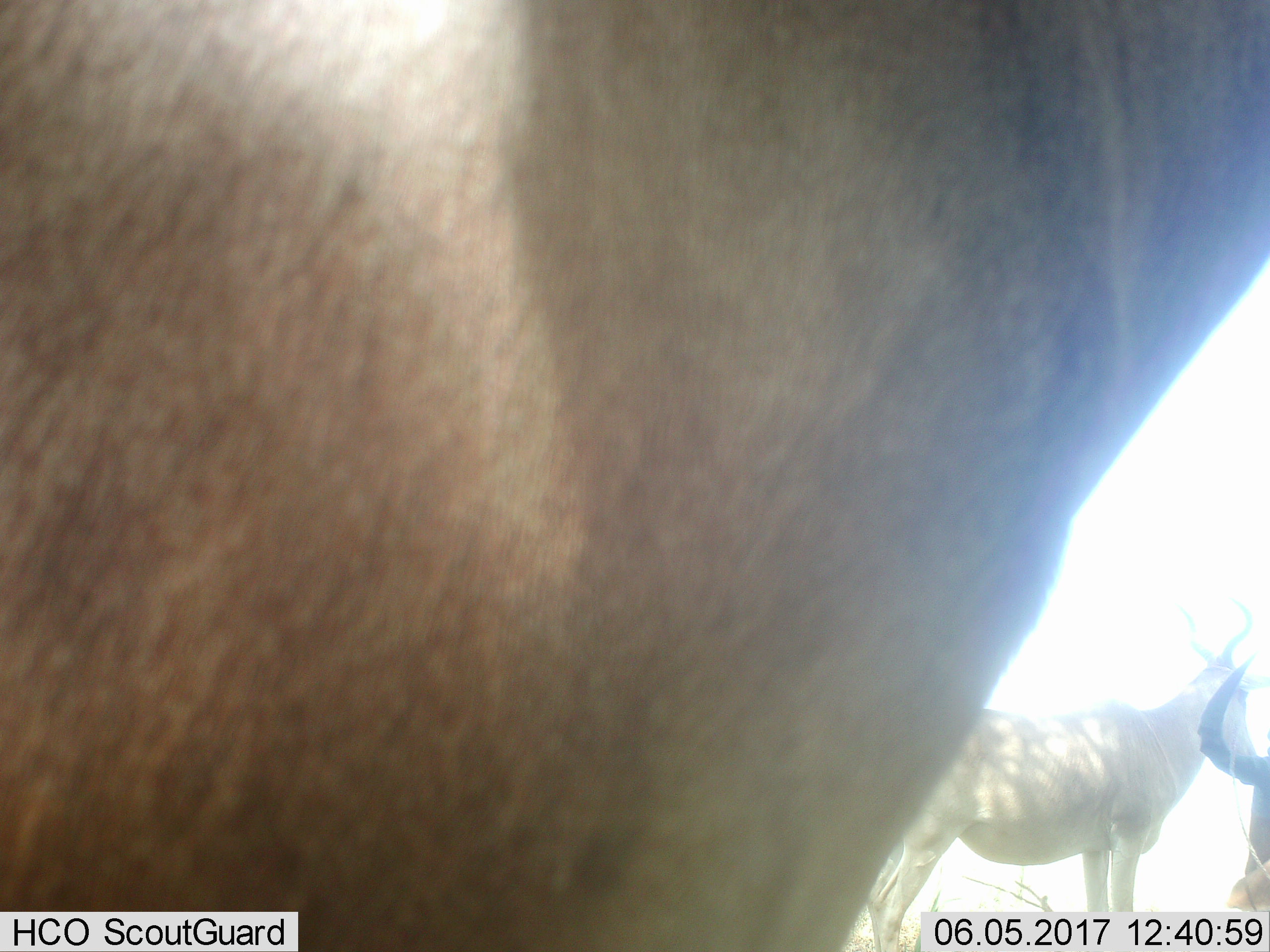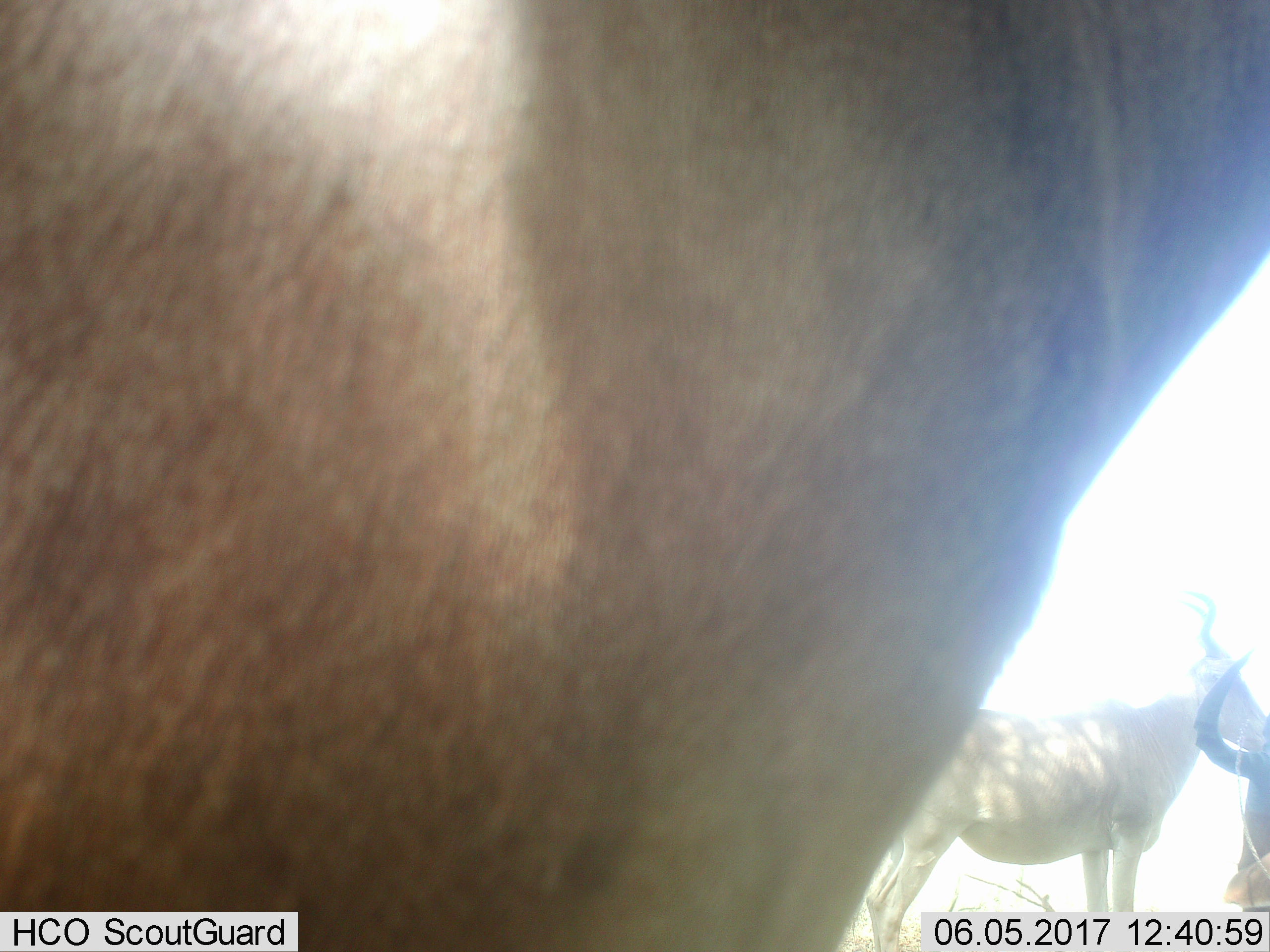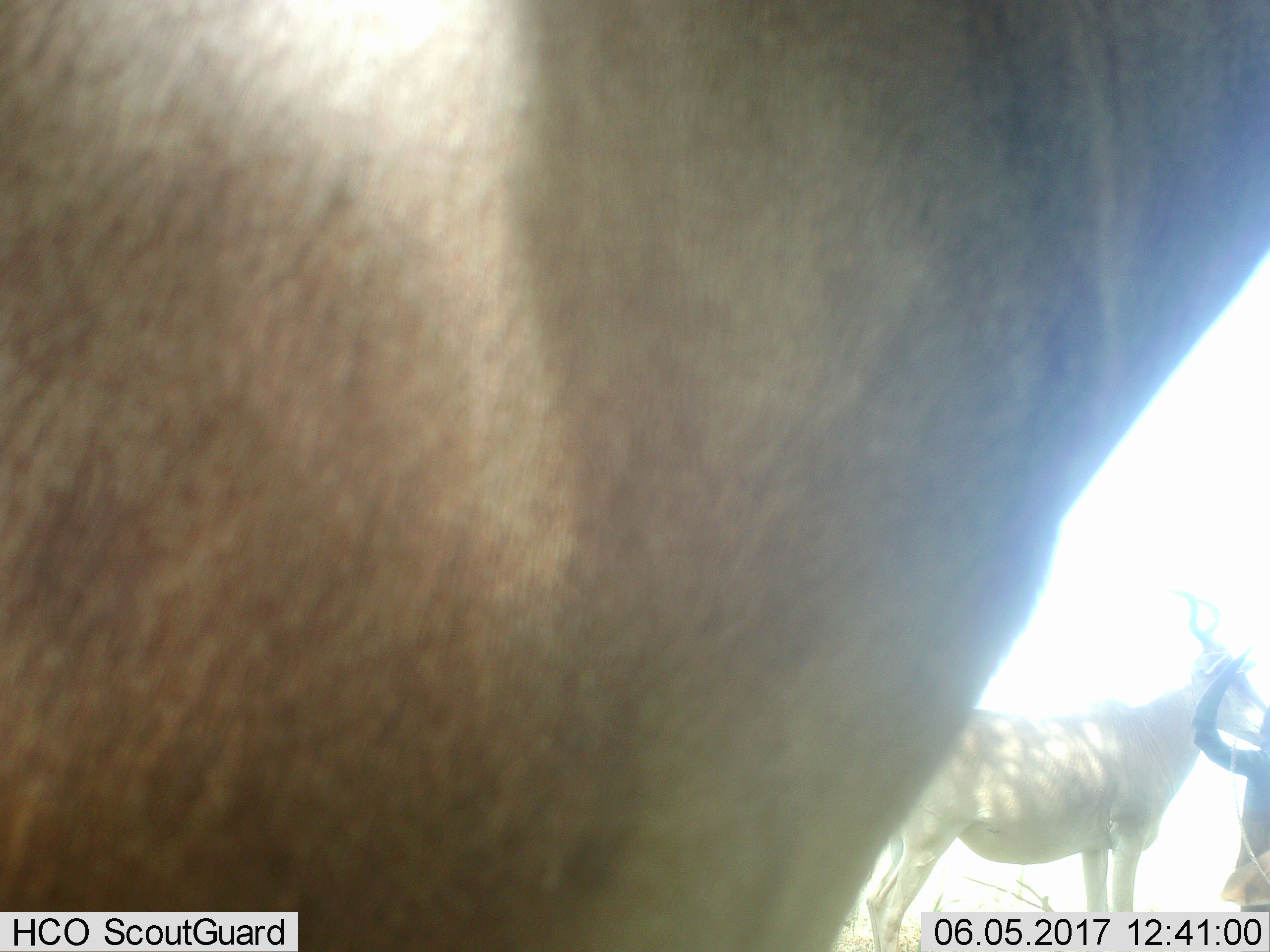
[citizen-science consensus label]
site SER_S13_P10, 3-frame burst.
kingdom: Animalia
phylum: Chordata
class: Mammalia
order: Artiodactyla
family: Bovidae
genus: Alcelaphus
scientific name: Alcelaphus buselaphus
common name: hartebeest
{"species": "hartebeest (Alcelaphus buselaphus)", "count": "3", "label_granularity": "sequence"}